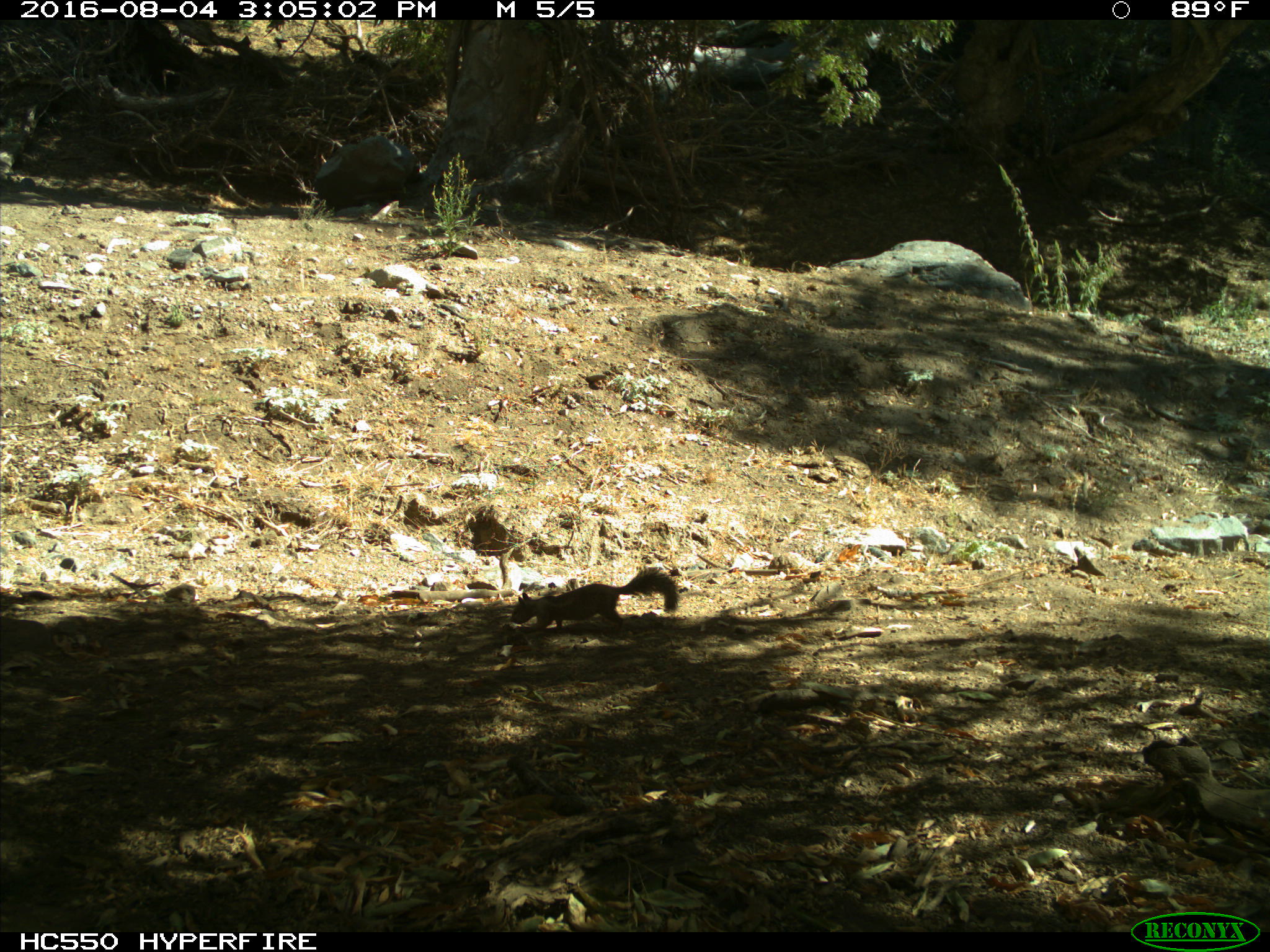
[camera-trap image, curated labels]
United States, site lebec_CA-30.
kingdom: Animalia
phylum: Chordata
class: Mammalia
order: Rodentia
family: Sciuridae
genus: Otospermophilus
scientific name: Otospermophilus beecheyi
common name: california ground squirrel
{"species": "Otospermophilus beecheyi (california ground squirrel)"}